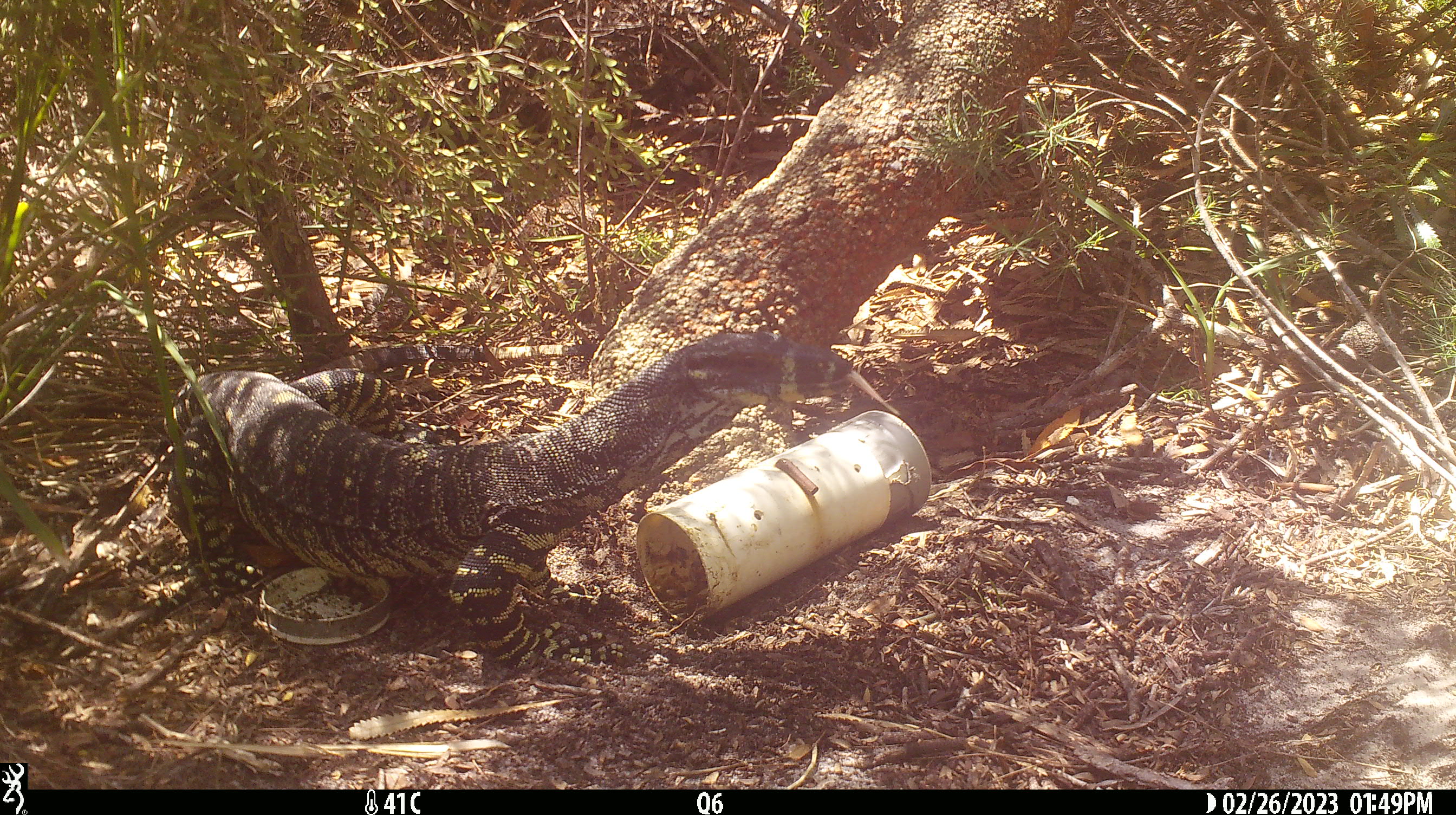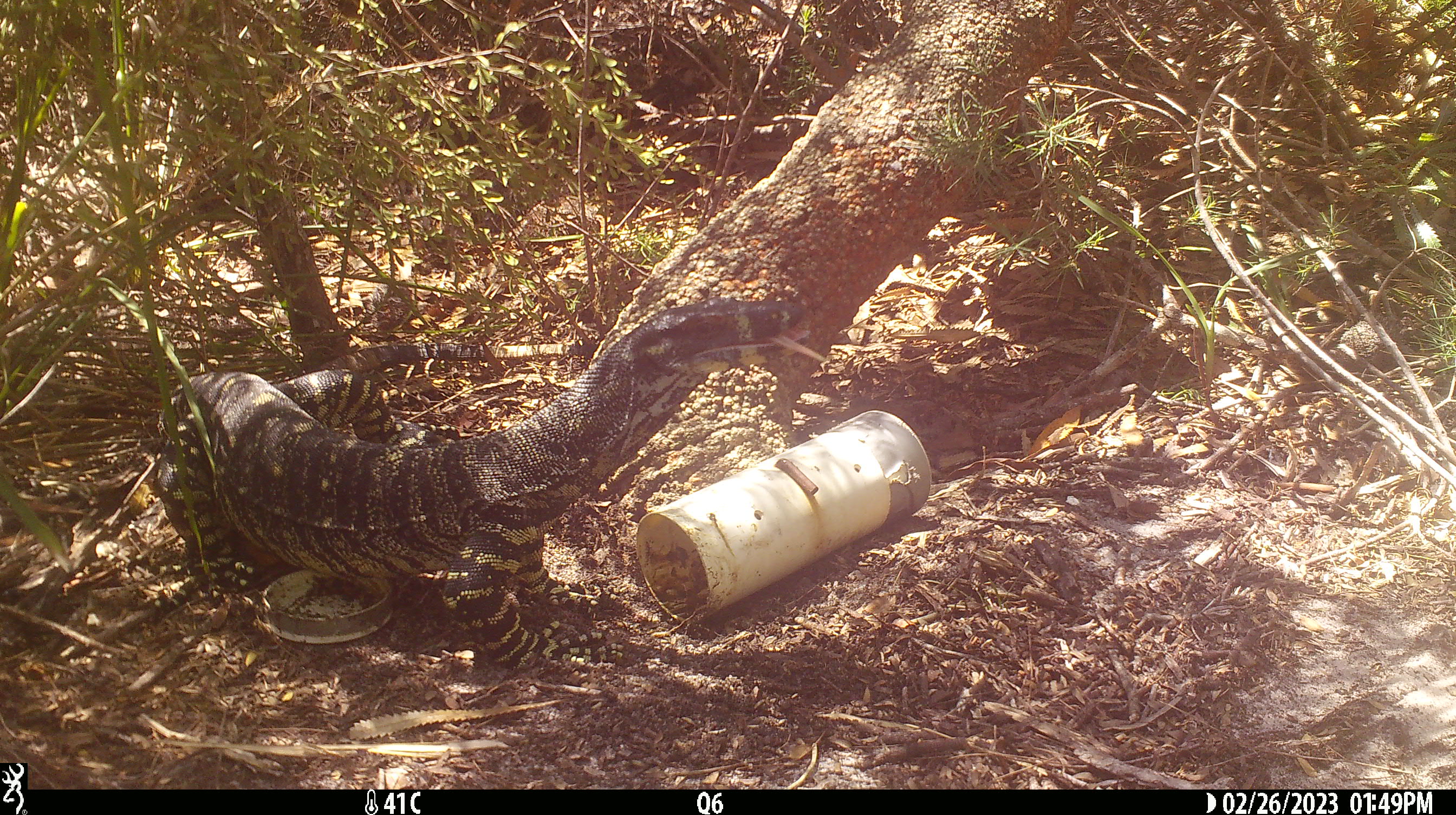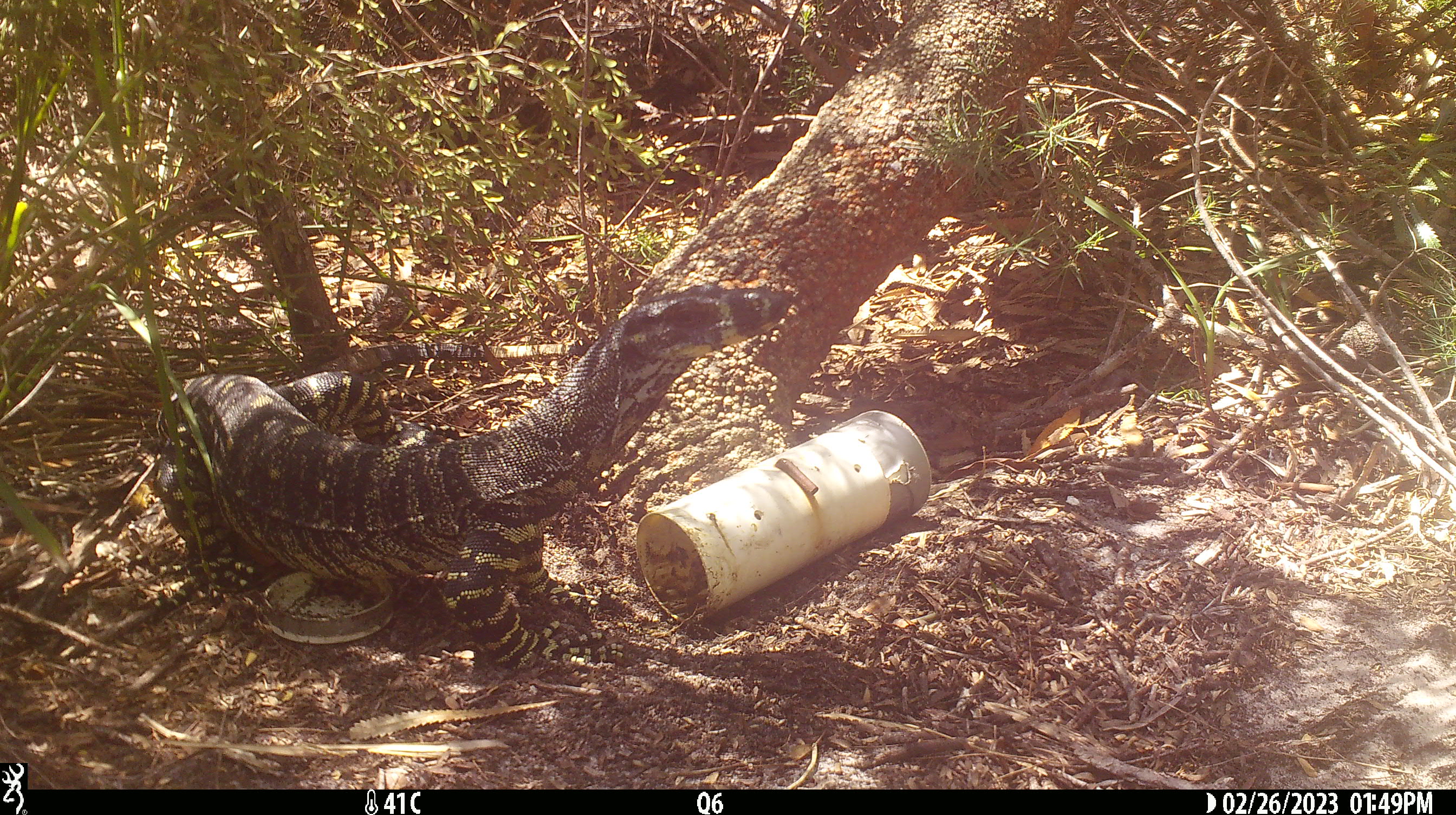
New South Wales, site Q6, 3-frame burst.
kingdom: Animalia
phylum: Chordata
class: Reptilia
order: Squamata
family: Varanidae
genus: Varanus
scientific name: Varanus varius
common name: lace monitor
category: goanna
Goanna (lace monitor) (Varanus varius).